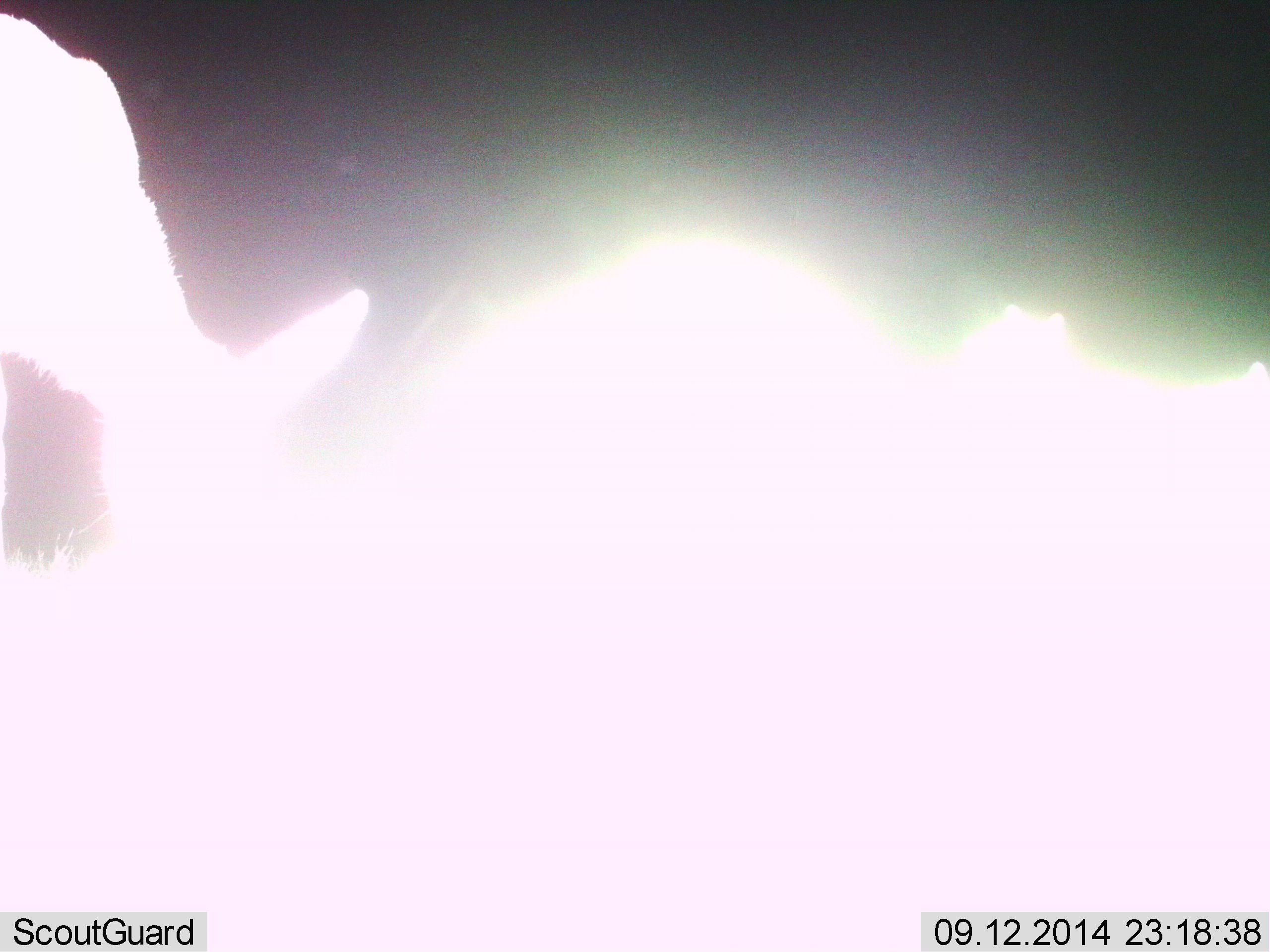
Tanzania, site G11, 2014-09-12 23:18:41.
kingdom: Animalia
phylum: Chordata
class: Mammalia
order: Artiodactyla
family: Bovidae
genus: Nanger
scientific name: Nanger granti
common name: grant's gazelle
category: gazellegrants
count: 1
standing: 67%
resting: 0%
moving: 0%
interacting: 0%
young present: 0%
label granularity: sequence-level